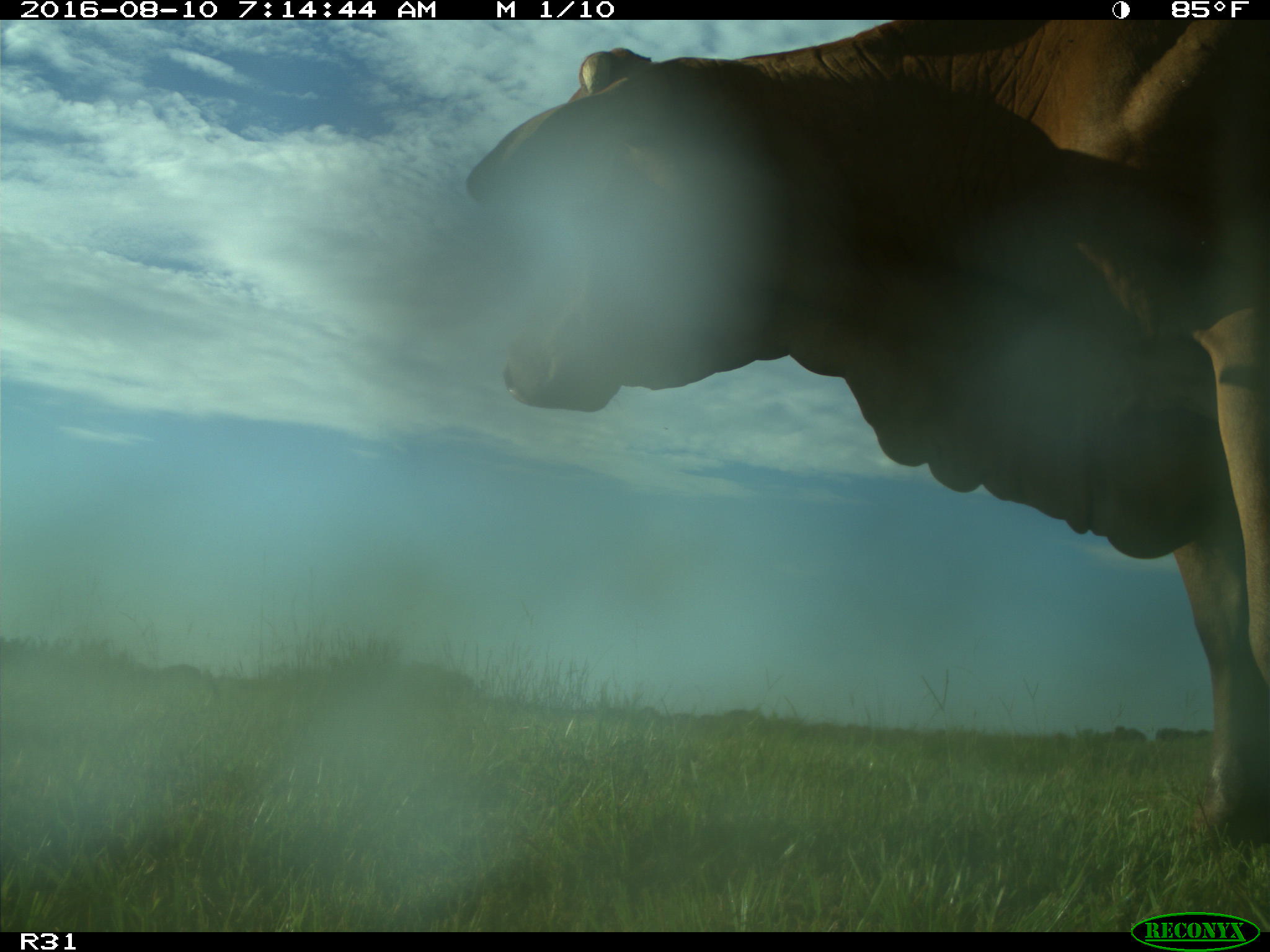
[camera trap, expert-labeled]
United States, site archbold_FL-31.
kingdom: Animalia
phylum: Chordata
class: Mammalia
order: Artiodactyla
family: Bovidae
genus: Bos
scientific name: Bos taurus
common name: domestic cow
Bos taurus (domestic cow).